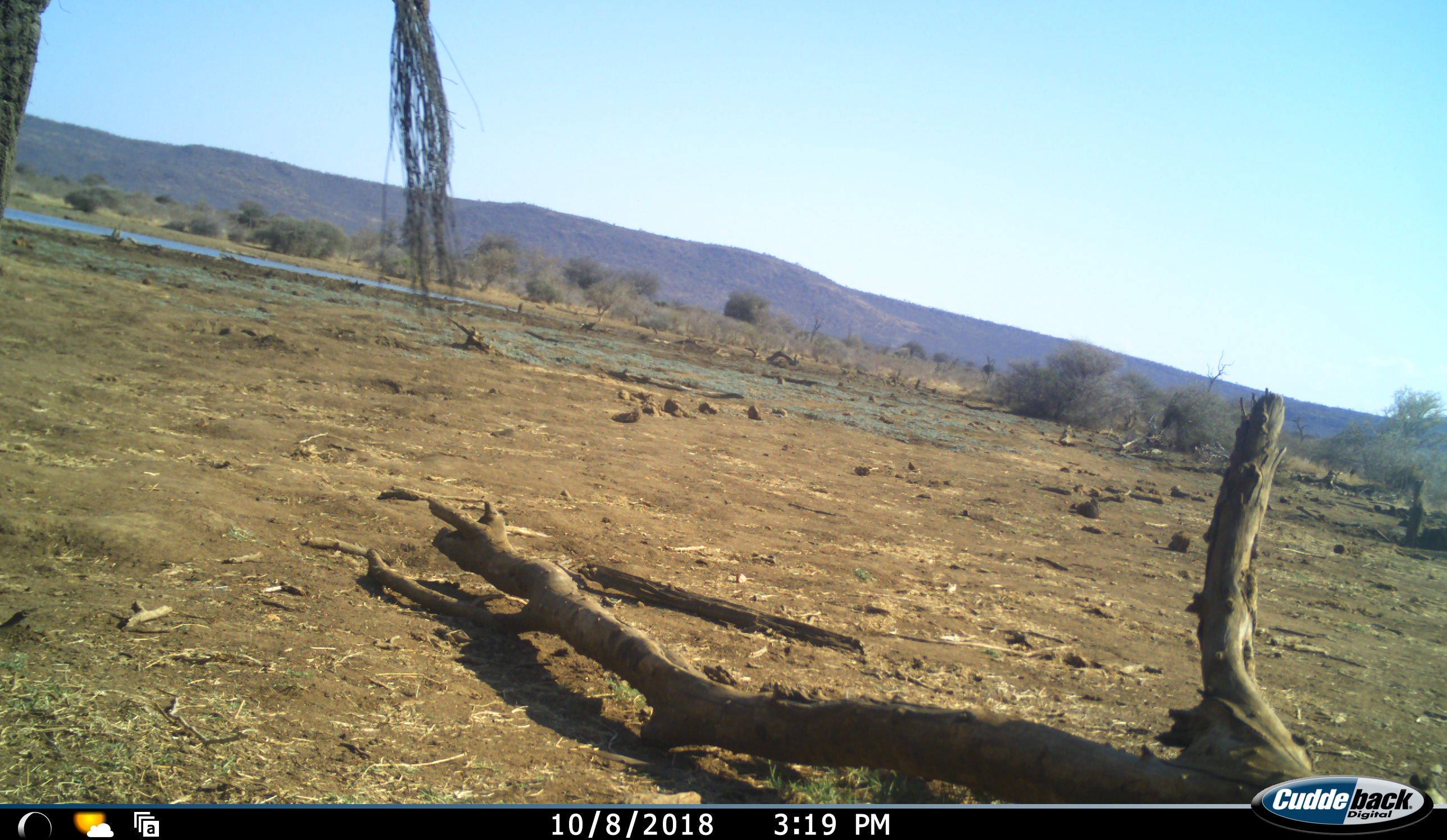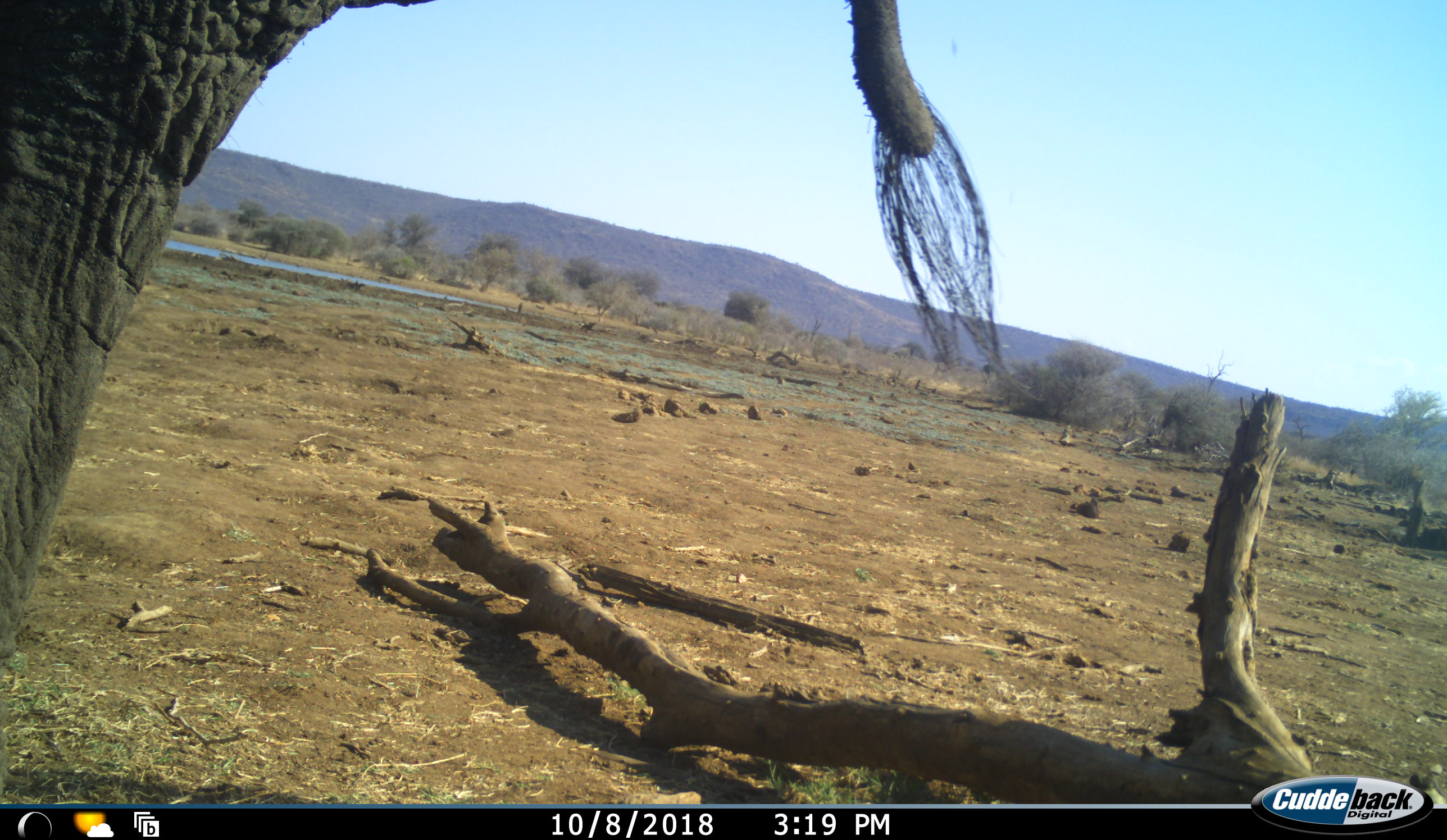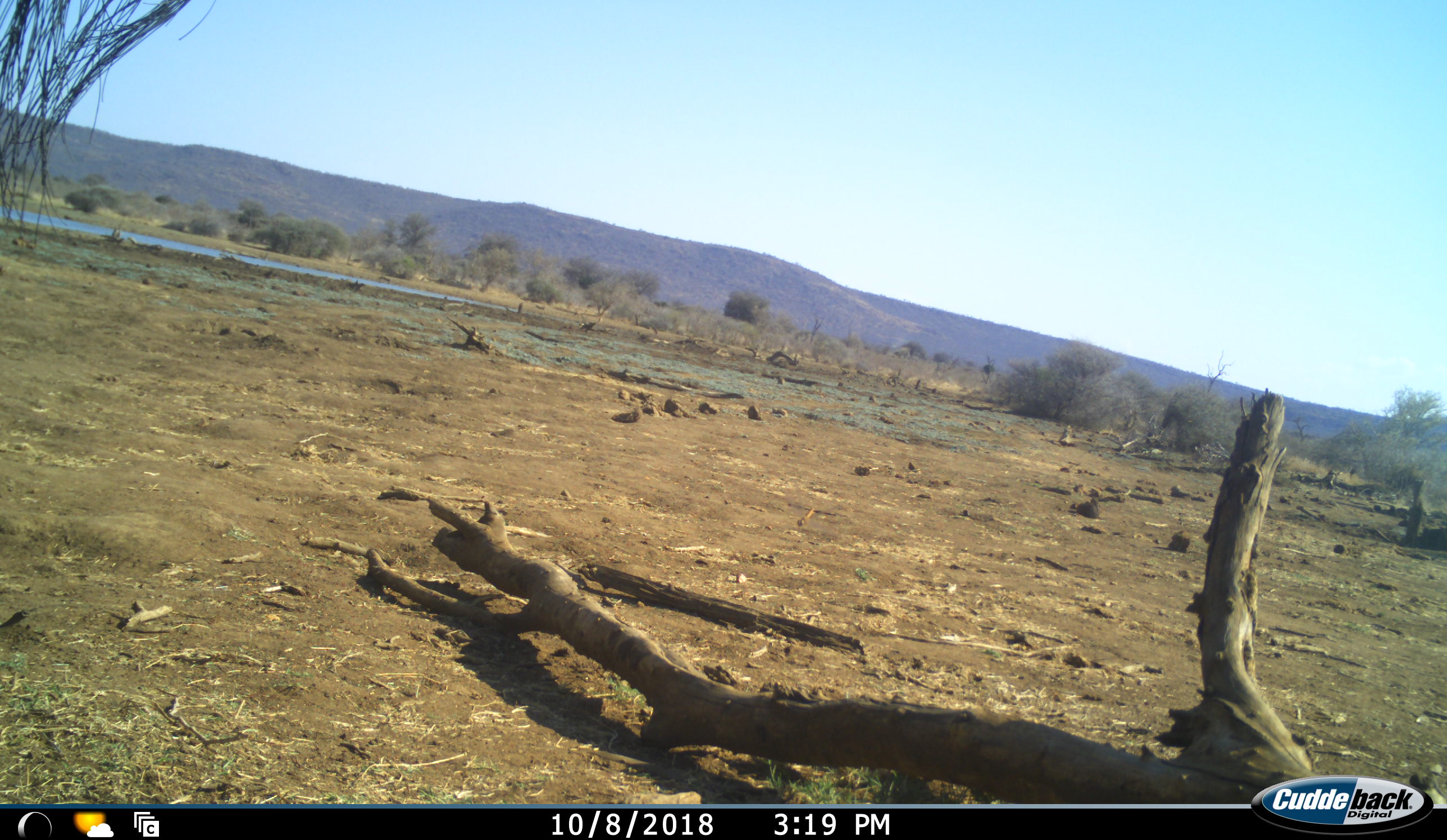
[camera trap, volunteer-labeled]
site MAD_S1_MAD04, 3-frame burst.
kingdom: Animalia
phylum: Chordata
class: Mammalia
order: Proboscidea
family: Elephantidae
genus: Loxodonta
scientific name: Loxodonta africana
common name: african bush elephant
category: elephant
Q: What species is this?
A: Elephant (african bush elephant) (Loxodonta africana).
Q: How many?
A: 1.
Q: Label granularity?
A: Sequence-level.